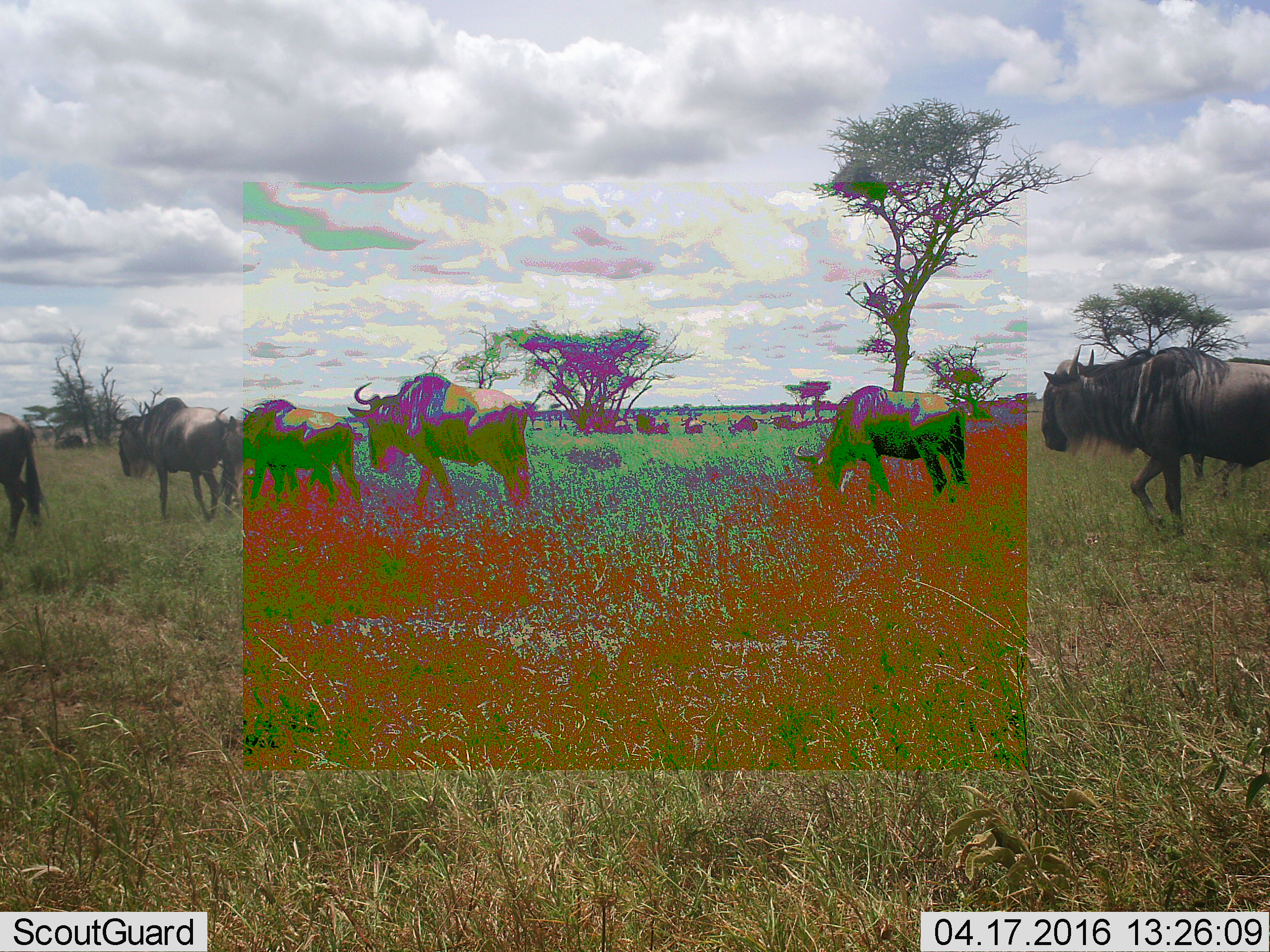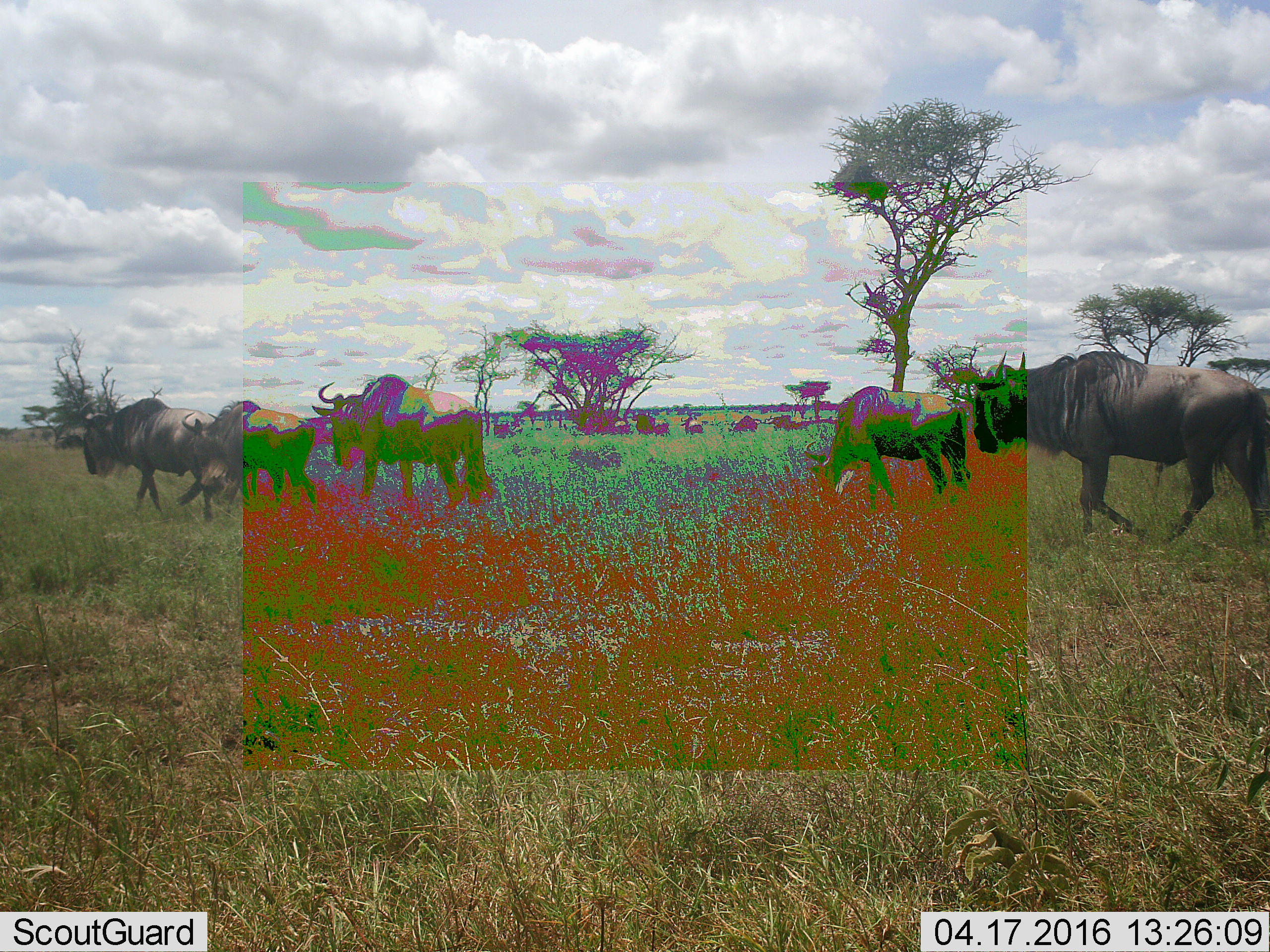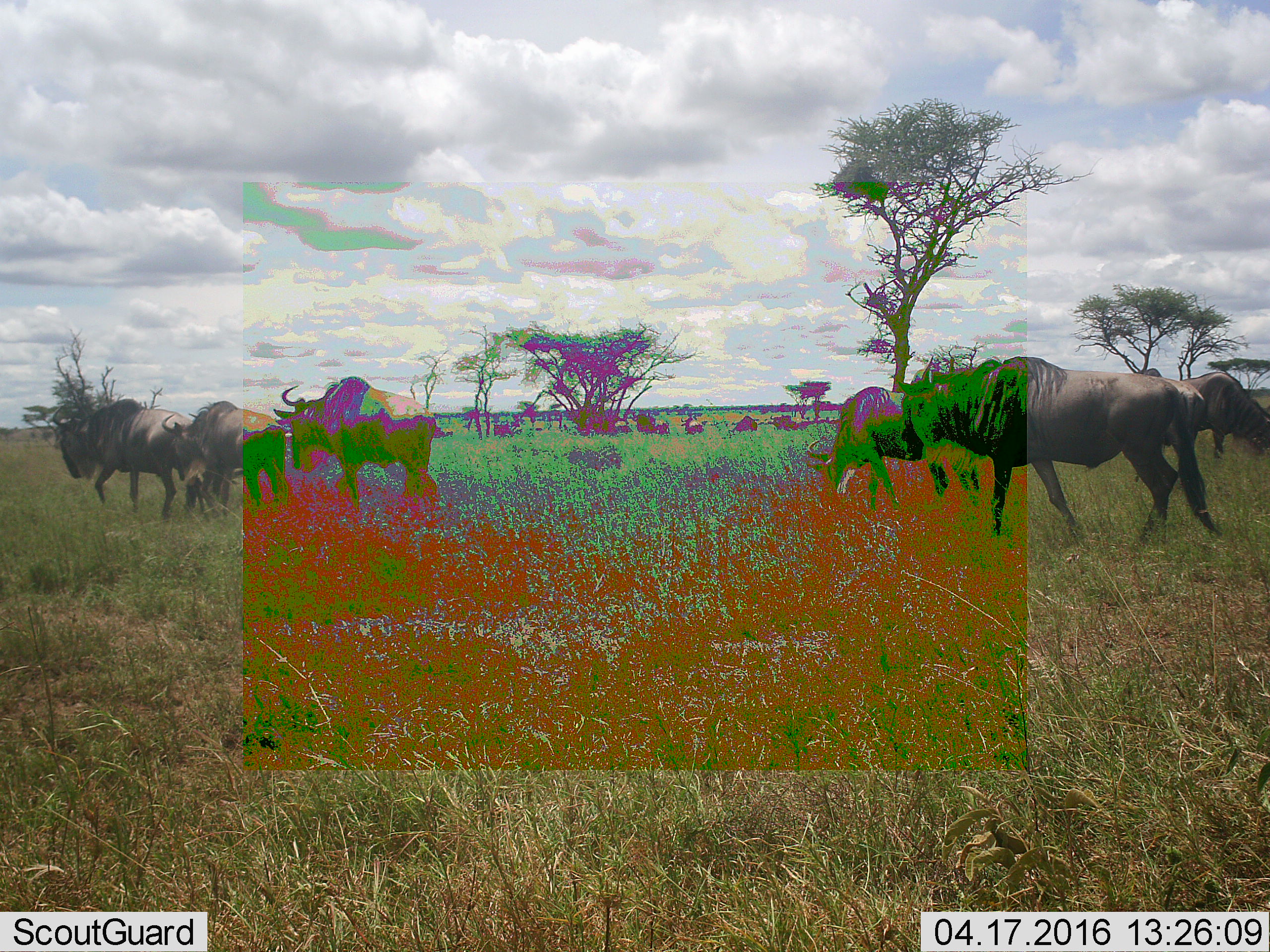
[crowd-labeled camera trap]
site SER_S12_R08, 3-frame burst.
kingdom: Animalia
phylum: Chordata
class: Mammalia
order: Artiodactyla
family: Bovidae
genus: Connochaetes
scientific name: Connochaetes taurinus taurinus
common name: blue wildebeest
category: wildebeestblue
Wildebeestblue (blue wildebeest) (Connochaetes taurinus taurinus), count 11-50. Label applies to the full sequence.